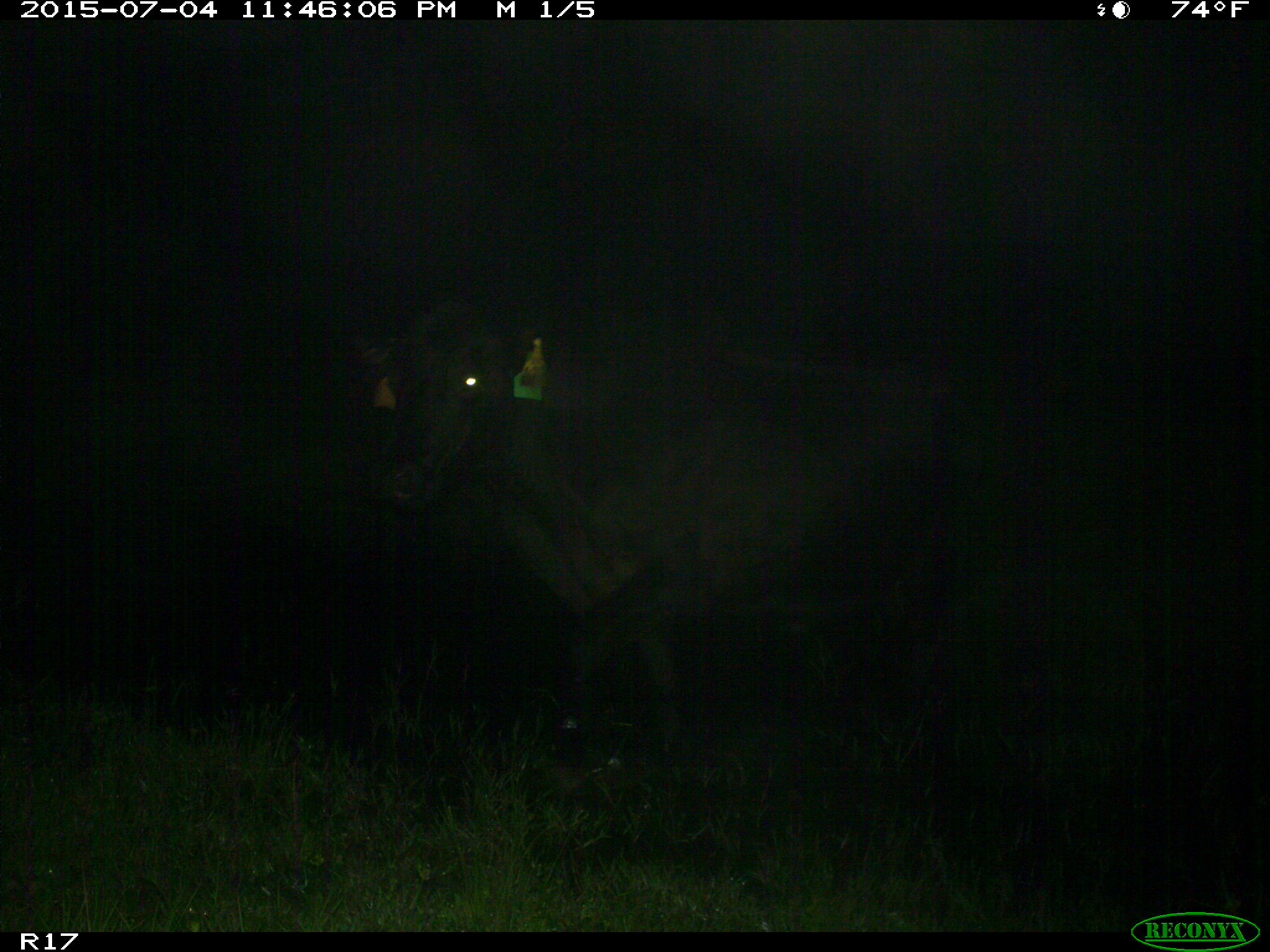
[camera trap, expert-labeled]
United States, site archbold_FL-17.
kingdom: Animalia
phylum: Chordata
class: Mammalia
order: Artiodactyla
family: Bovidae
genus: Bos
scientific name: Bos taurus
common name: domestic cow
Bos taurus (domestic cow).